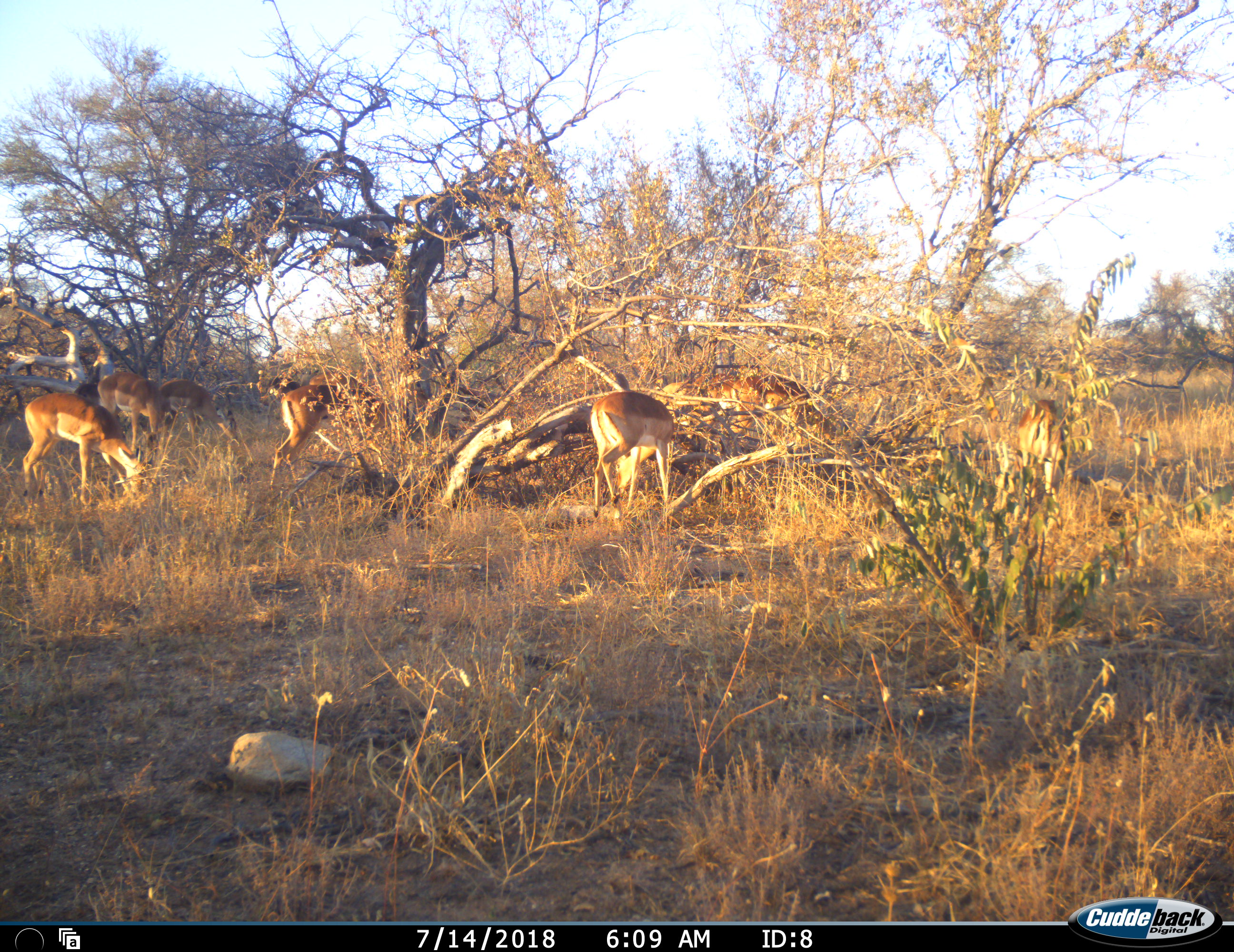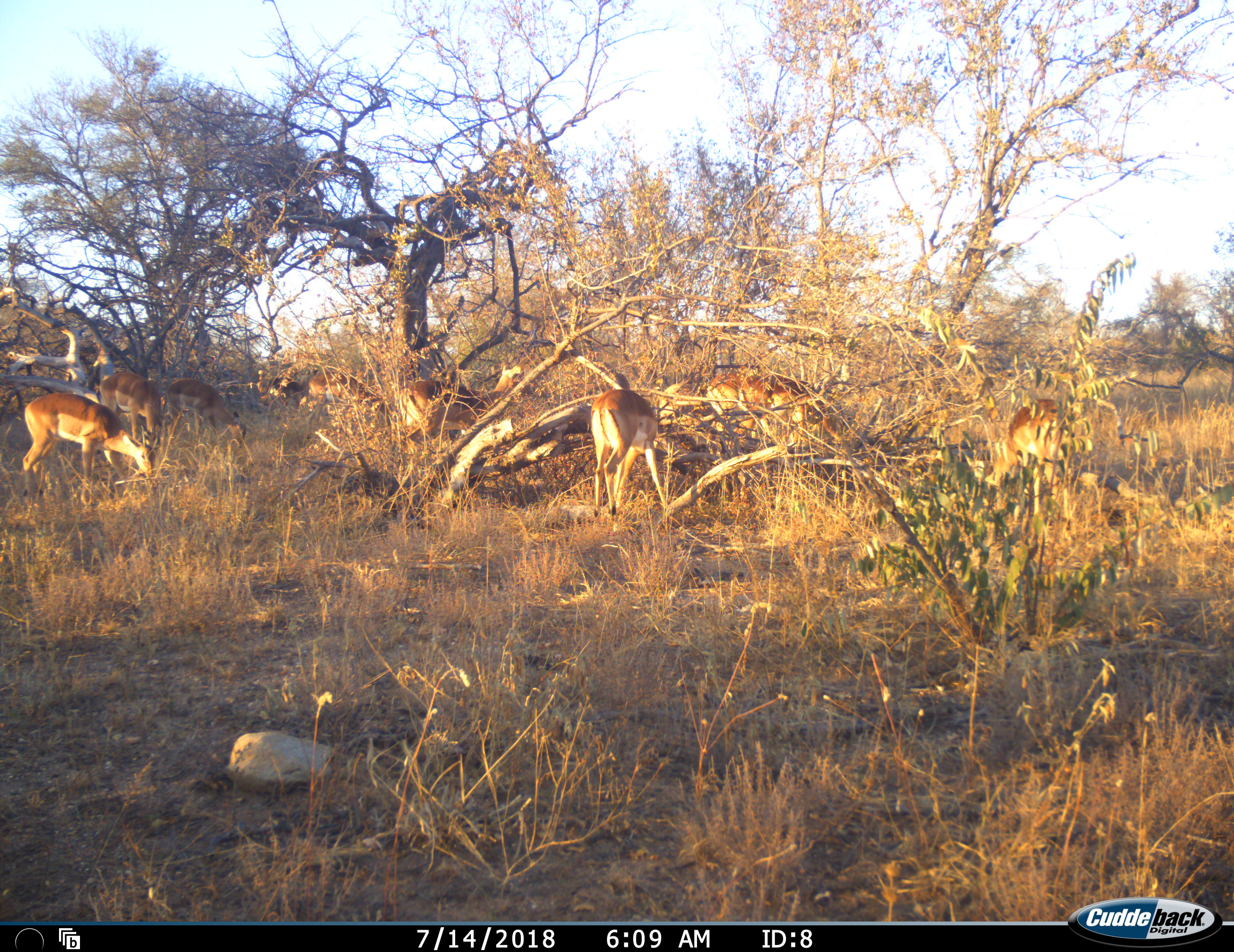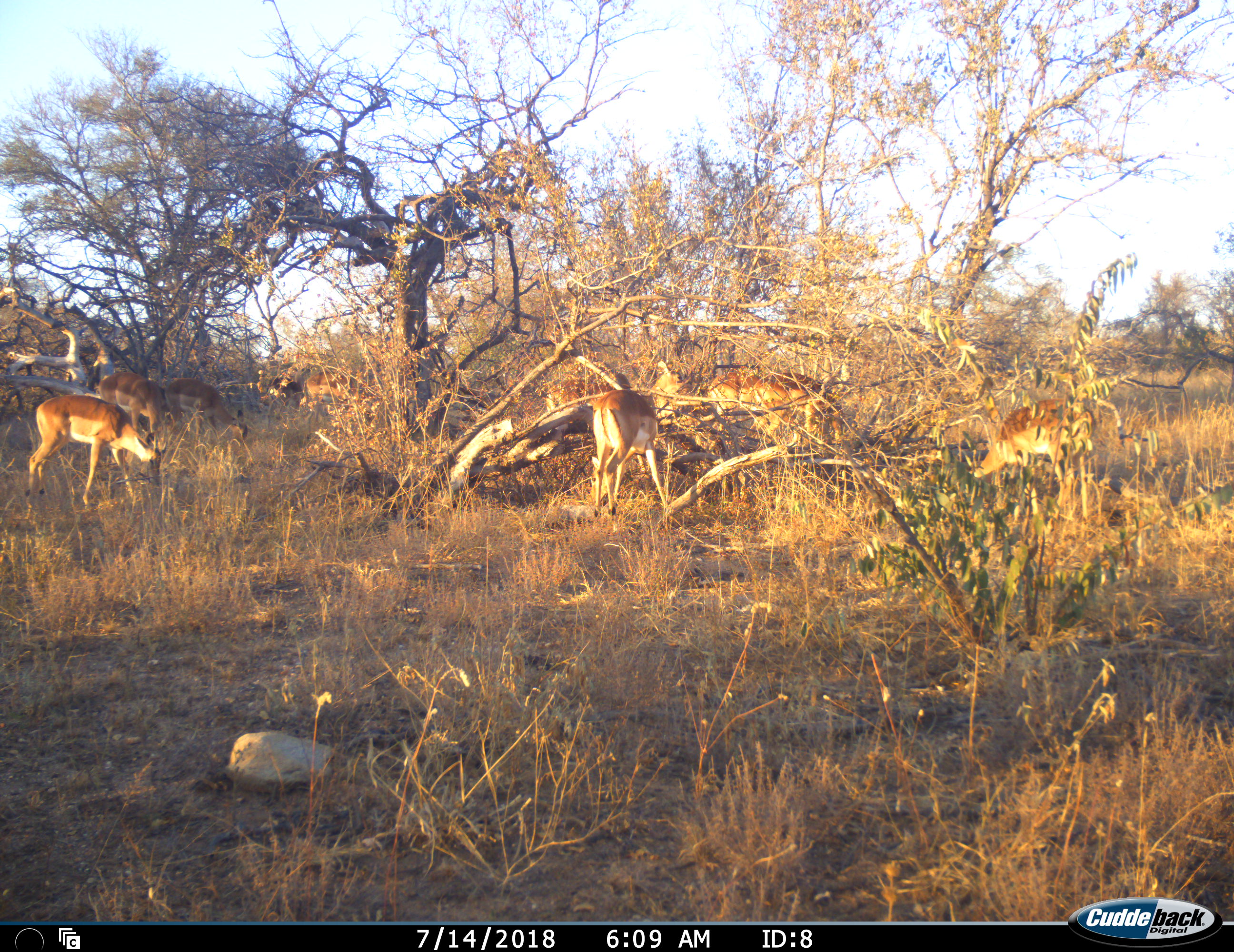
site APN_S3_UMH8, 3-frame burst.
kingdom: Animalia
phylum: Chordata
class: Mammalia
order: Artiodactyla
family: Bovidae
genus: Aepyceros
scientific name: Aepyceros melampus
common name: impala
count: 8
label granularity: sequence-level